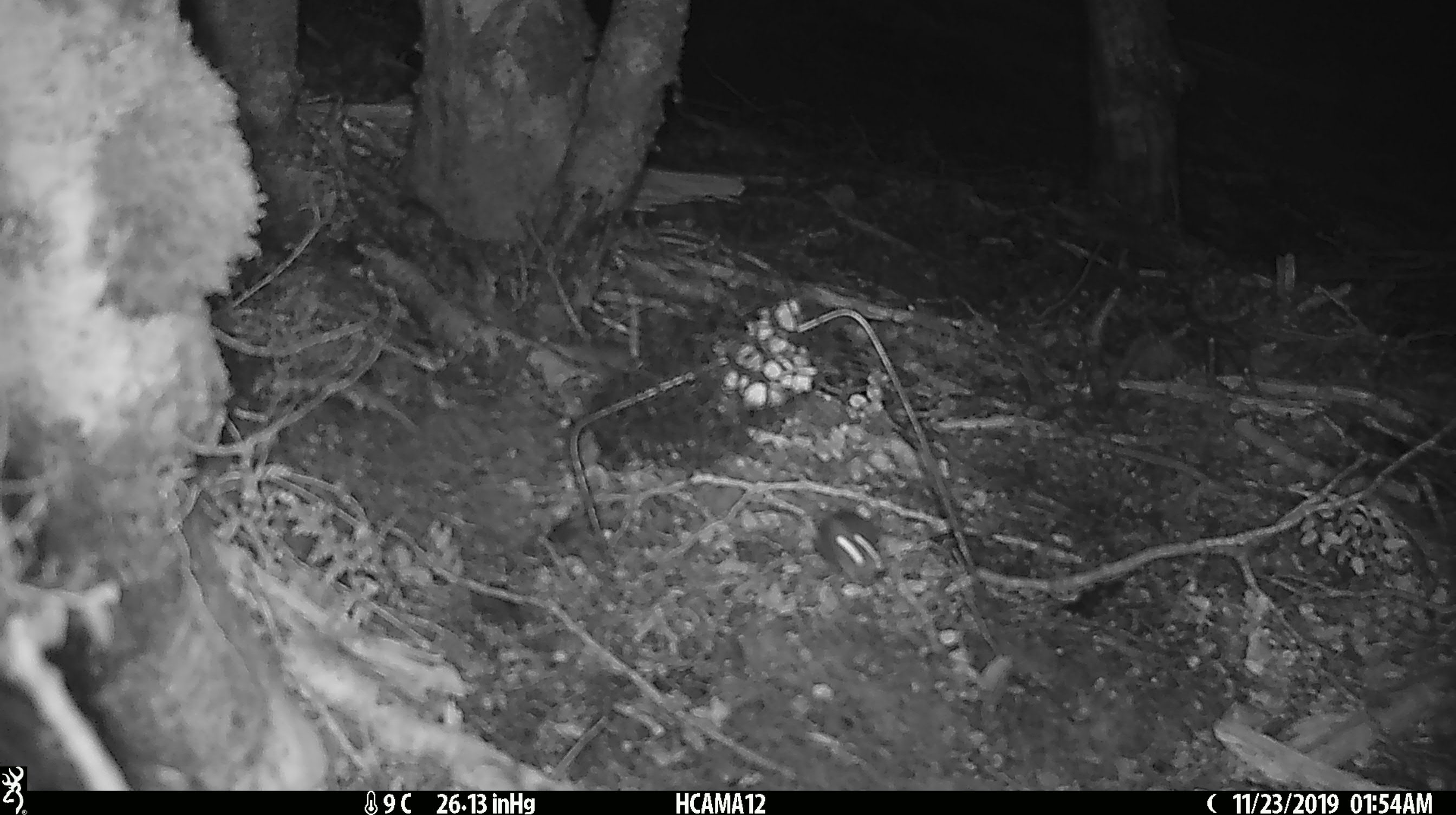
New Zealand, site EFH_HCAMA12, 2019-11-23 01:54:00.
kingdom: Animalia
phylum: Chordata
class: Mammalia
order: Rodentia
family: Muridae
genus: Mus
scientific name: Mus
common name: mouse